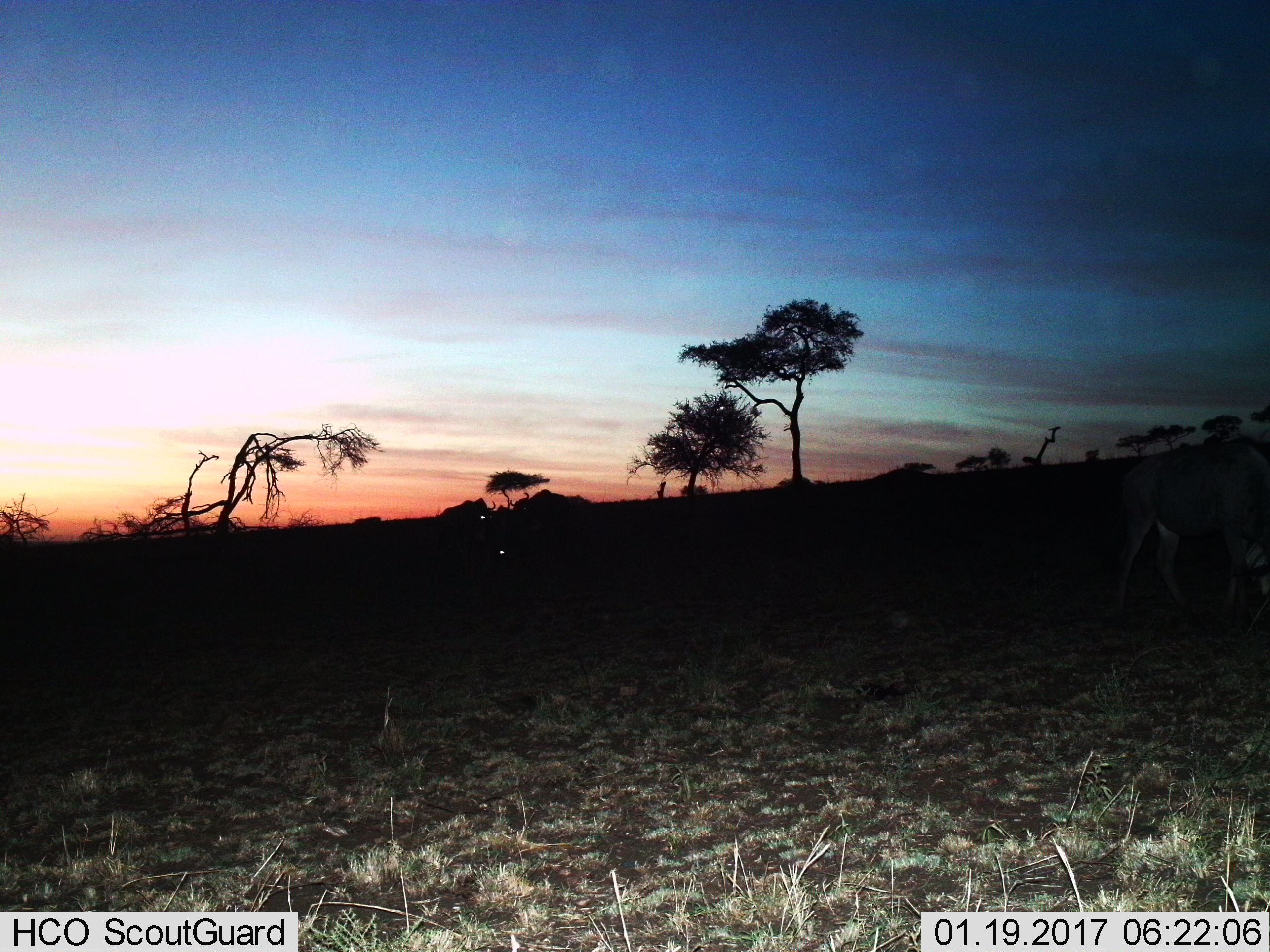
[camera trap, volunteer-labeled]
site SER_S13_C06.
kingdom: Animalia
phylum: Chordata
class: Mammalia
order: Artiodactyla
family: Bovidae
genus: Connochaetes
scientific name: Connochaetes taurinus taurinus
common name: blue wildebeest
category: wildebeestblue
Wildebeestblue (blue wildebeest) (Connochaetes taurinus taurinus), count 4. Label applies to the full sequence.